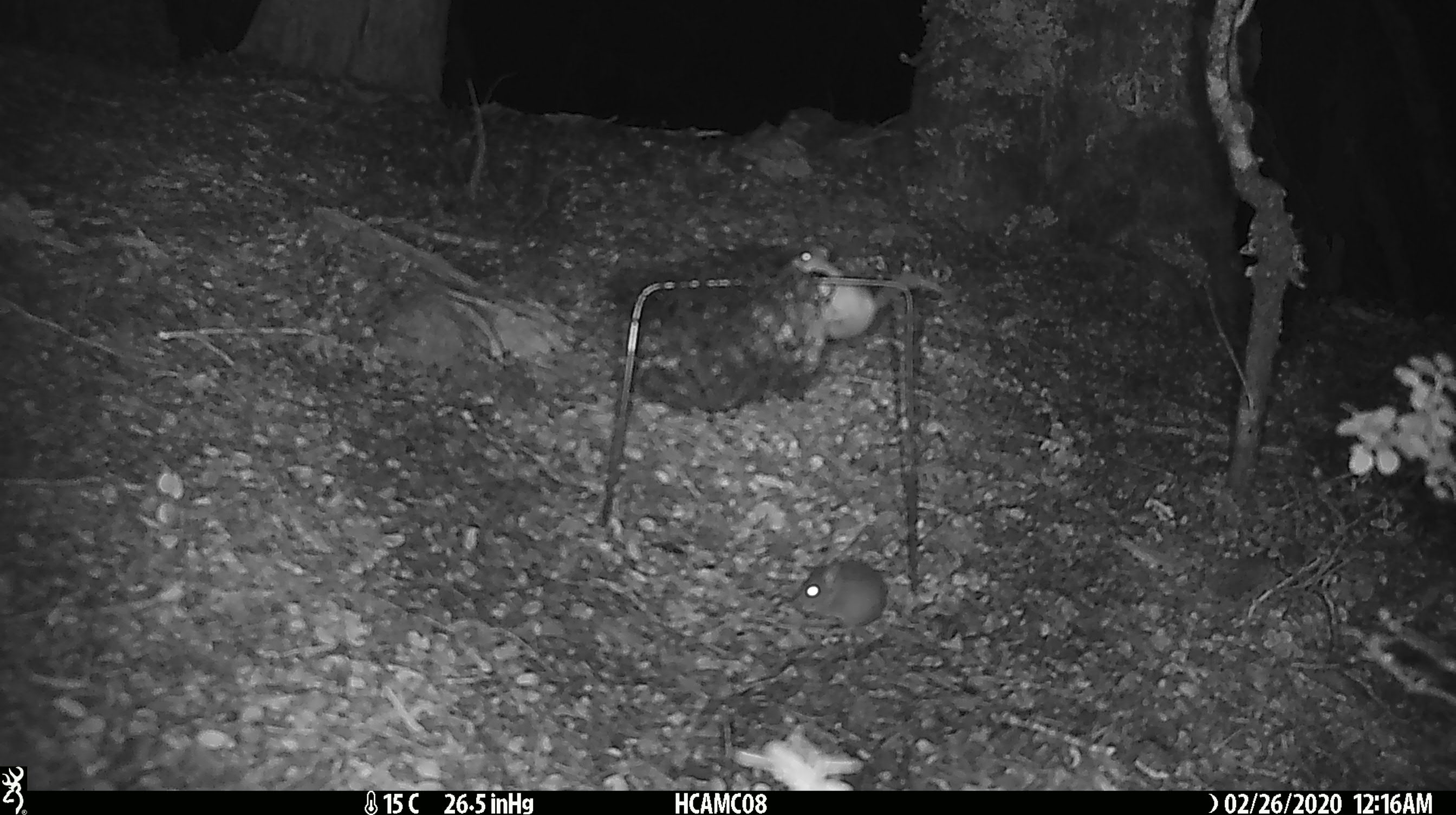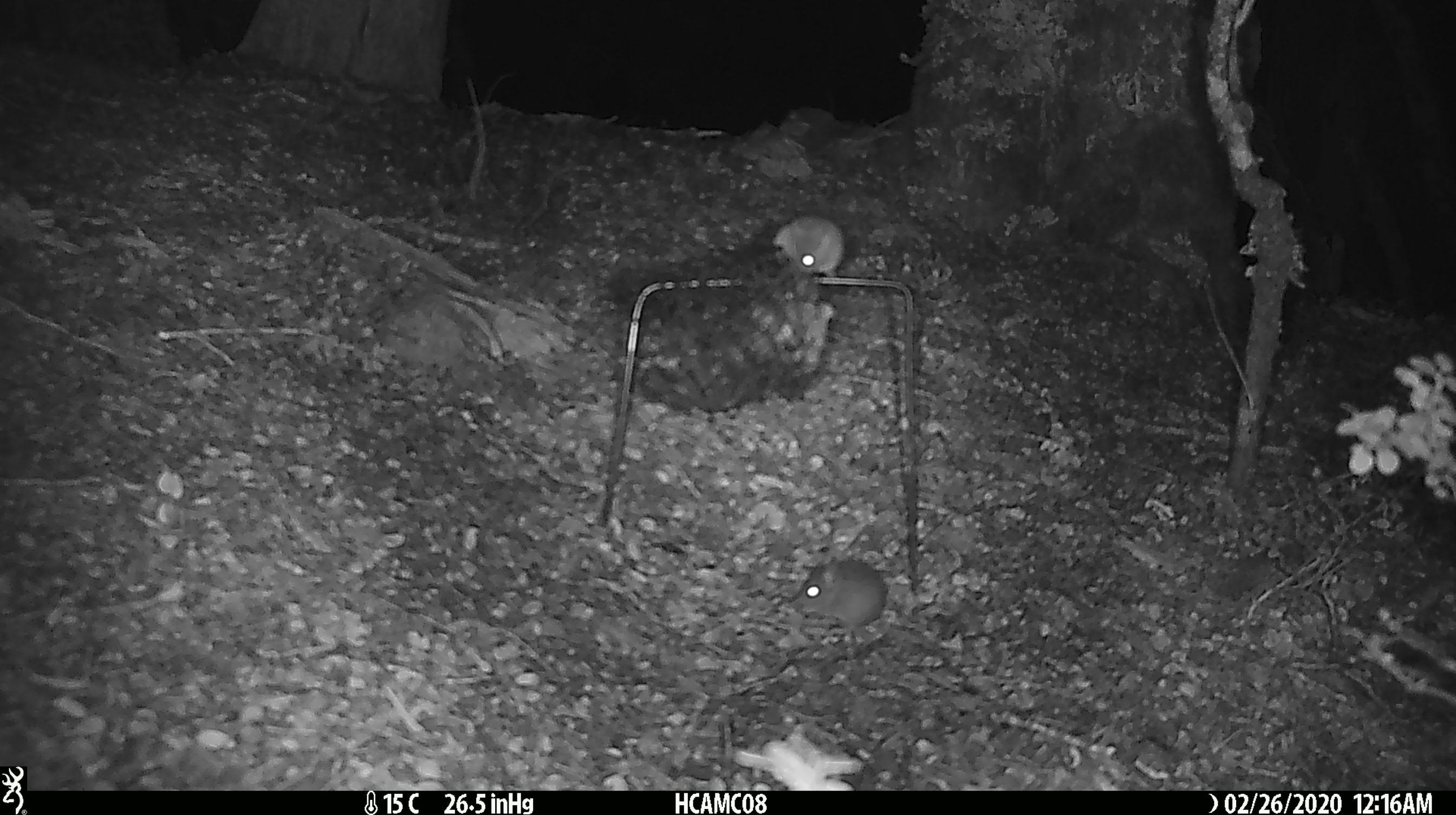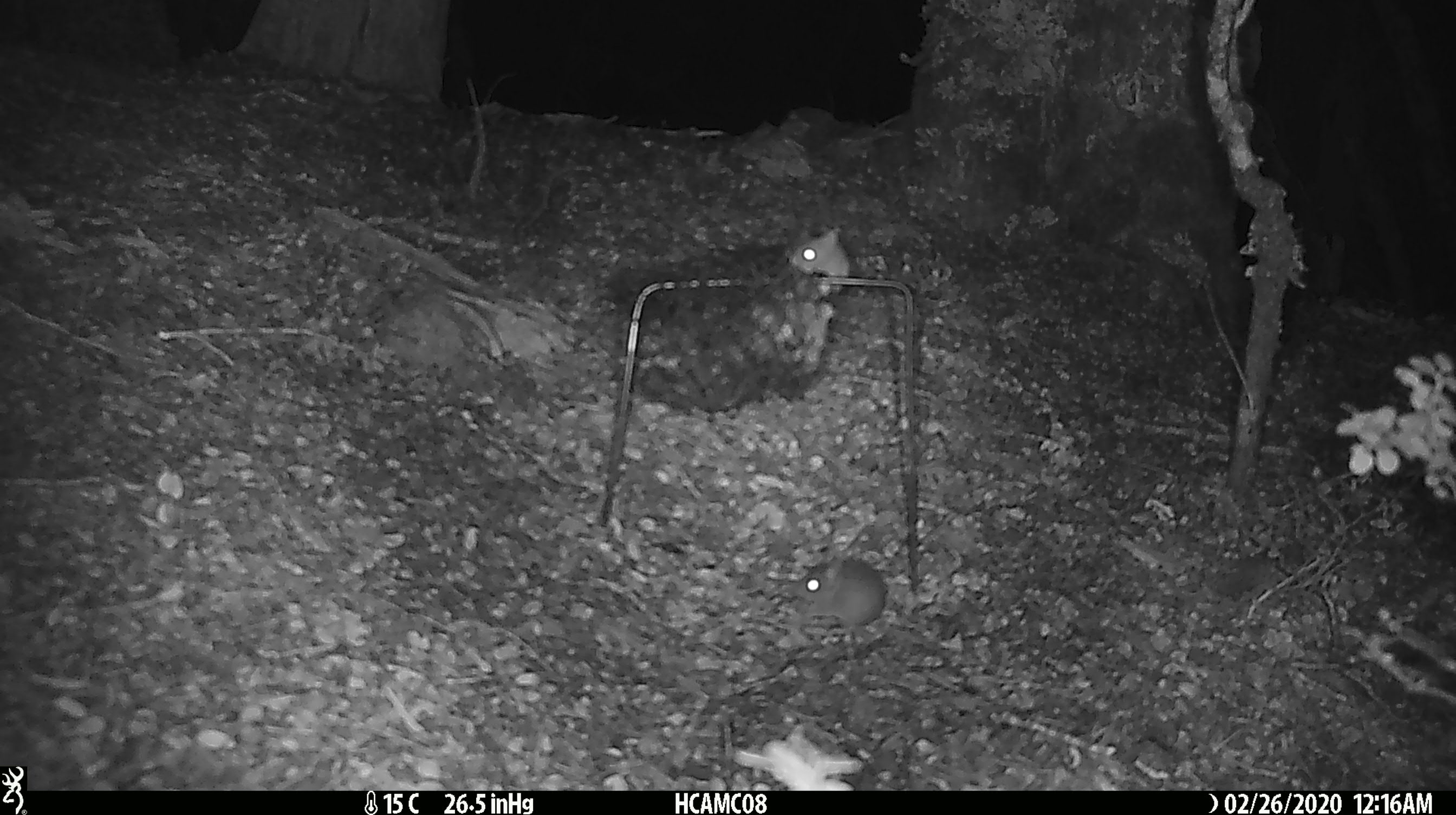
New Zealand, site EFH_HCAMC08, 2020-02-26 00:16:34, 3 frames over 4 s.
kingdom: Animalia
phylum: Chordata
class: Mammalia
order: Rodentia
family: Muridae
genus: Mus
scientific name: Mus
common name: mouse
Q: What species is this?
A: Mouse (Mus).